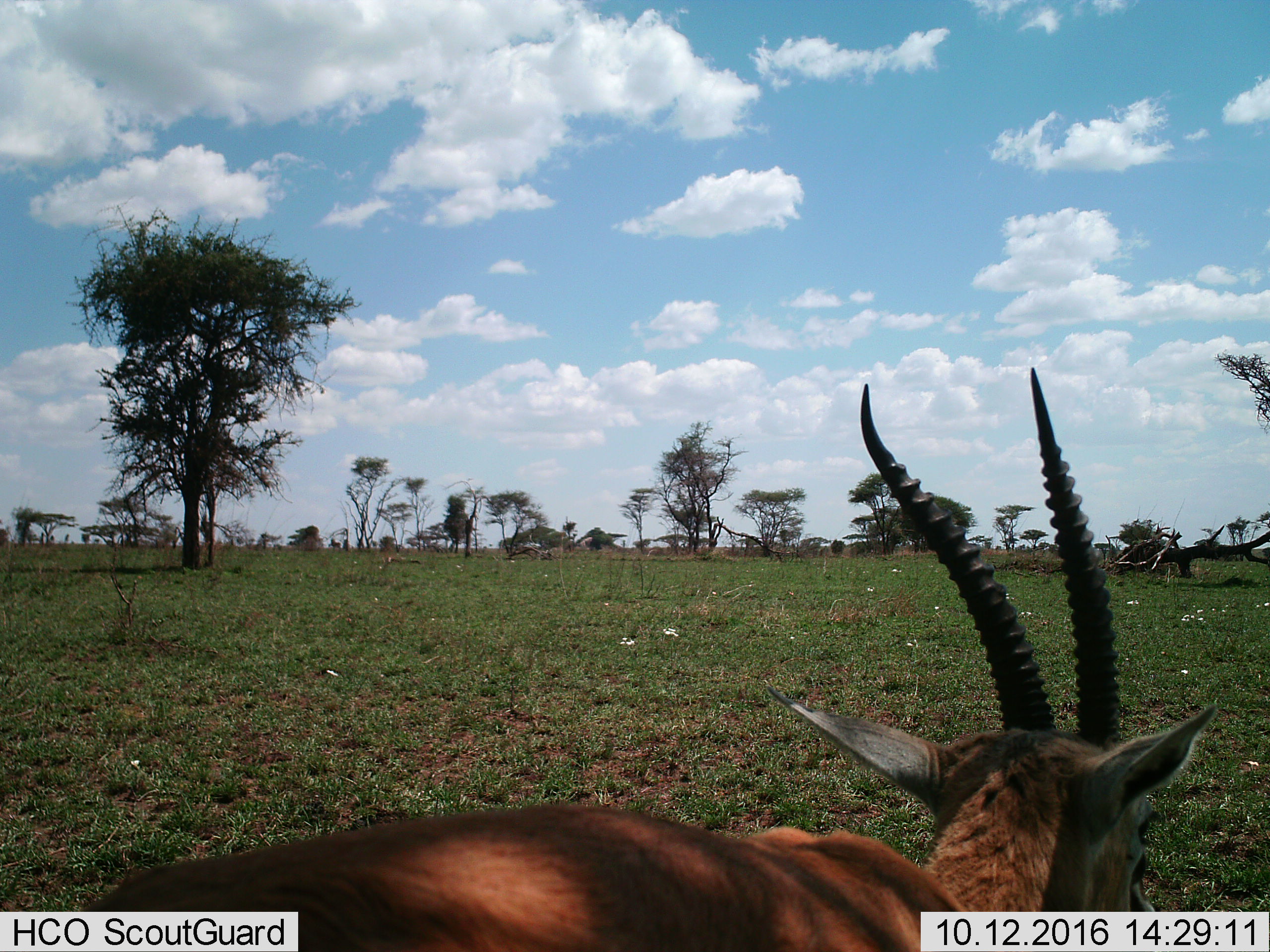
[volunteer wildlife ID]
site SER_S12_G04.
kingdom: Animalia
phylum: Chordata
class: Mammalia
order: Artiodactyla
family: Bovidae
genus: Eudorcas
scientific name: Eudorcas thomsonii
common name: thomson's gazelle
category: gazellethomsons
Gazellethomsons (thomson's gazelle) (Eudorcas thomsonii), count 1. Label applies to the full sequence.